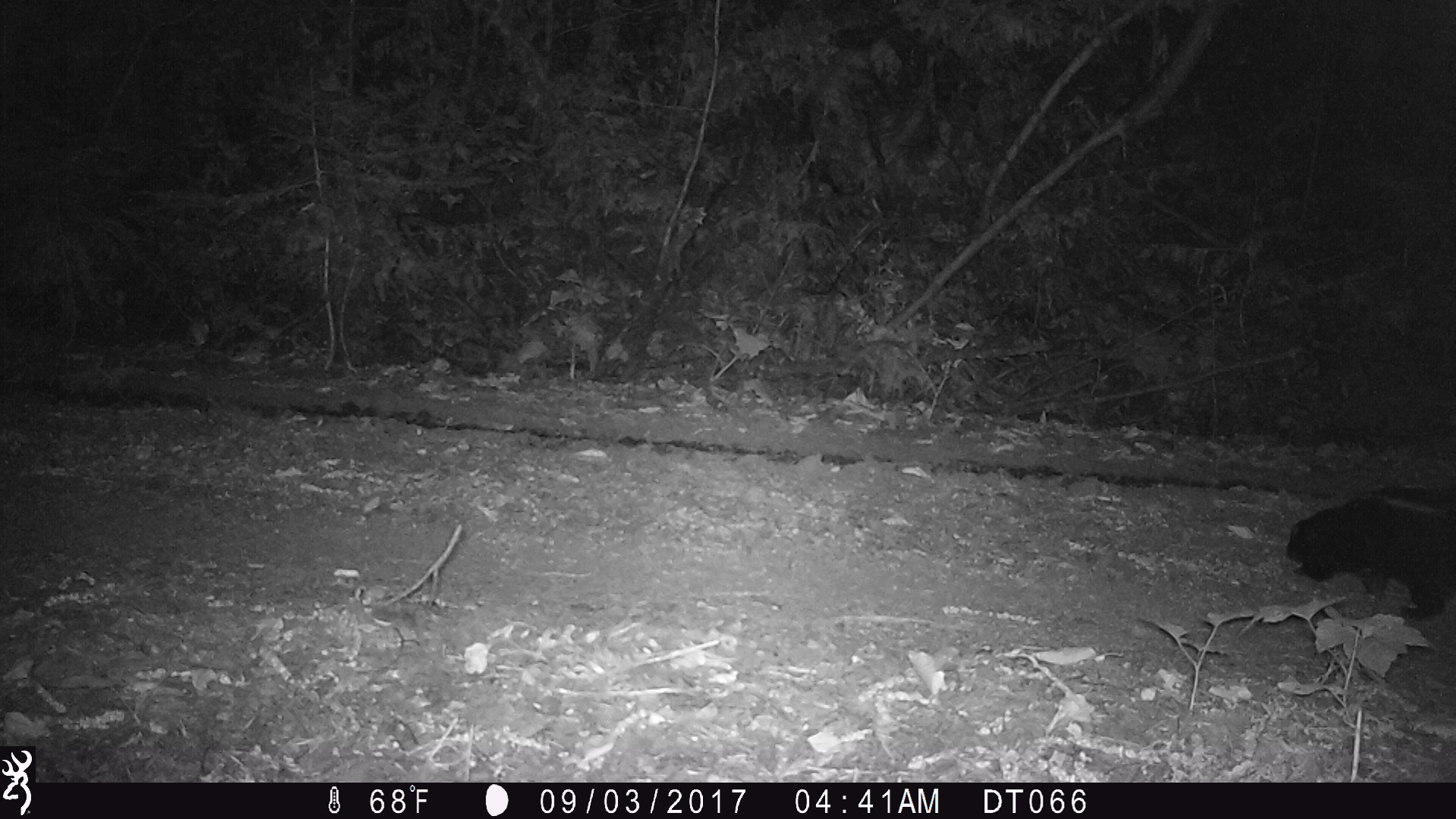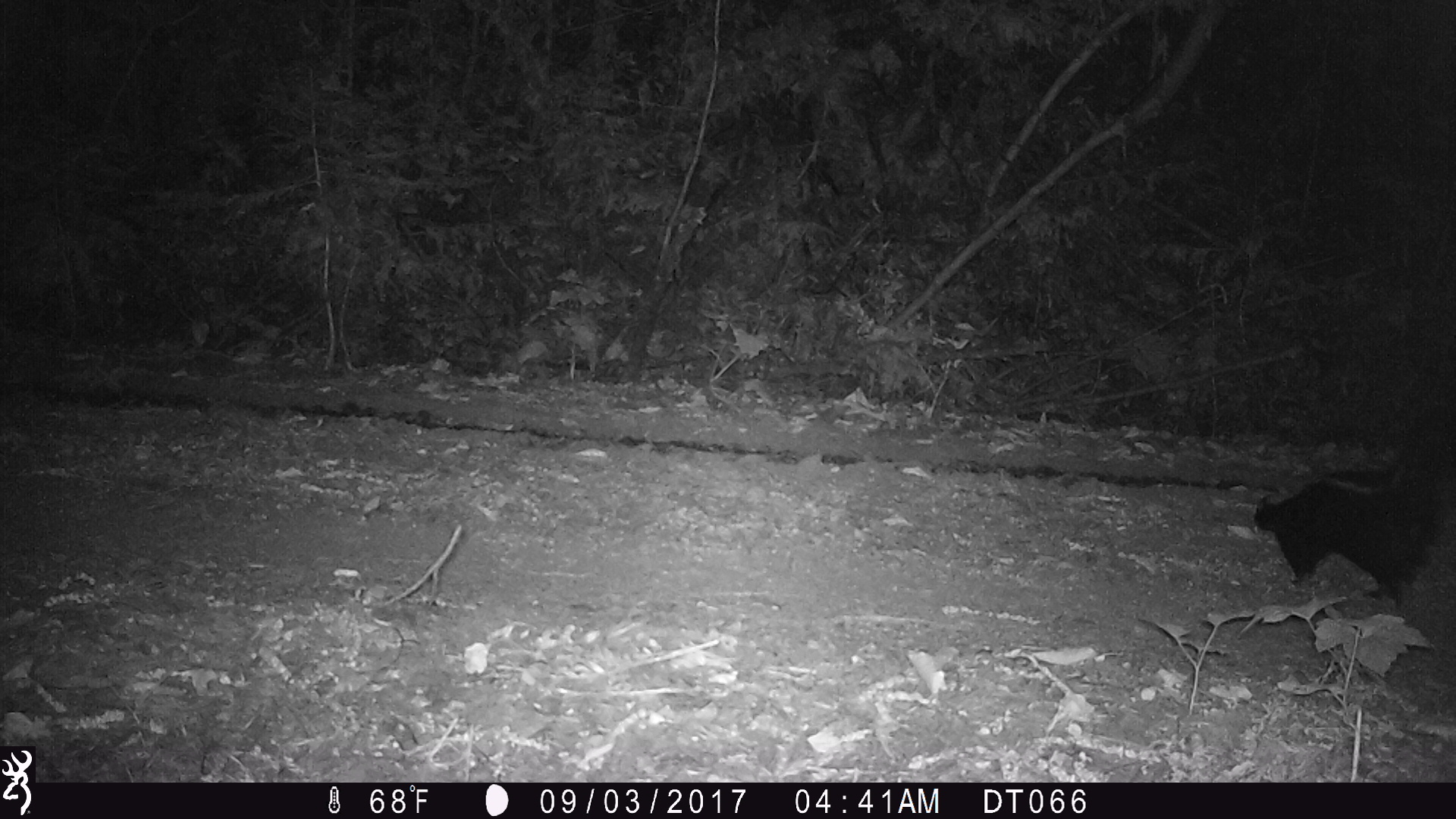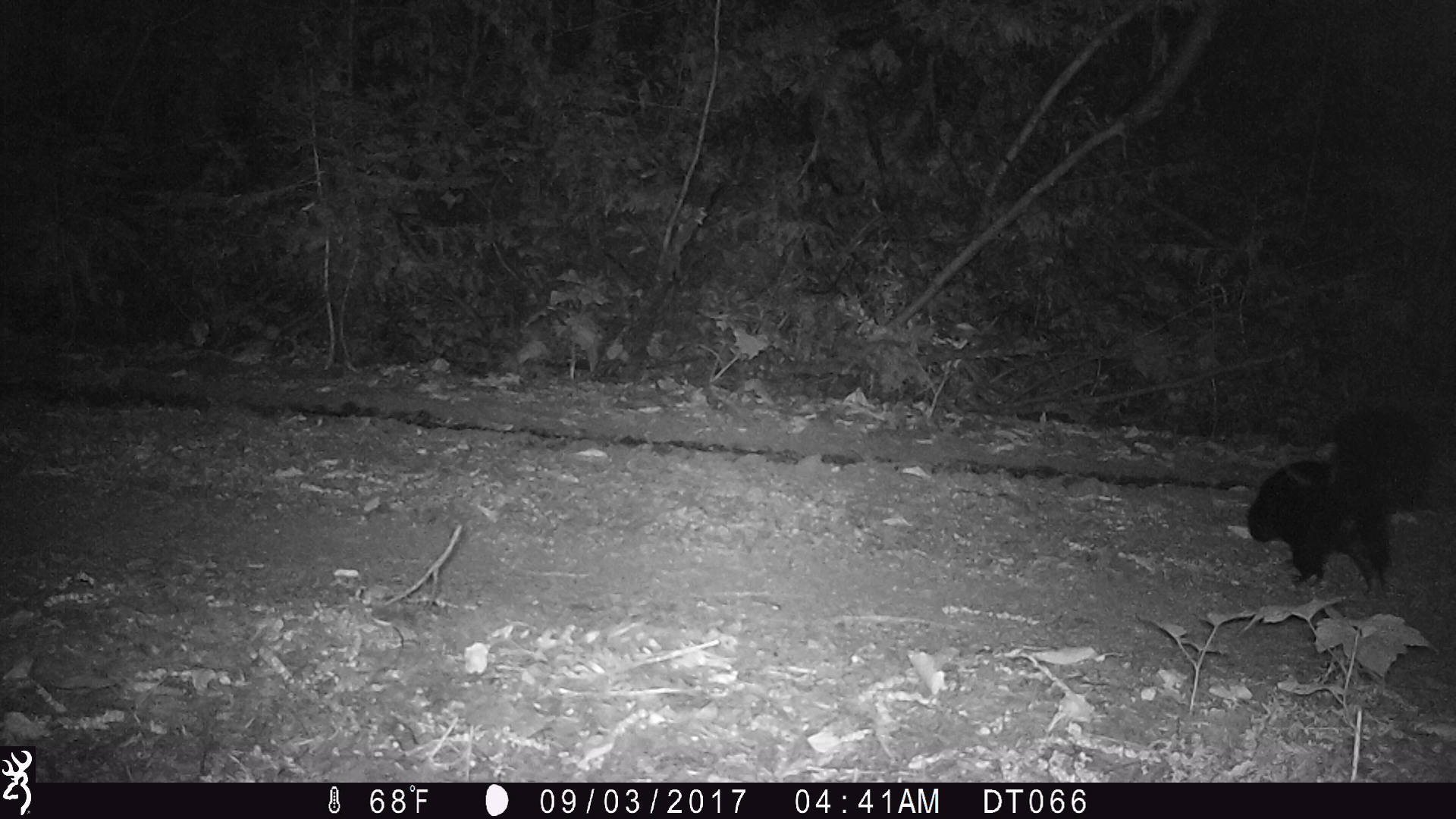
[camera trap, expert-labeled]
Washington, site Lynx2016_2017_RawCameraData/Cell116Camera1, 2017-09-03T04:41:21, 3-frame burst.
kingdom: Animalia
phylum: Chordata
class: Mammalia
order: Carnivora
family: Mephitidae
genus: Mephitis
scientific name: Mephitis mephitis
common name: striped skunk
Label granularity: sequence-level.